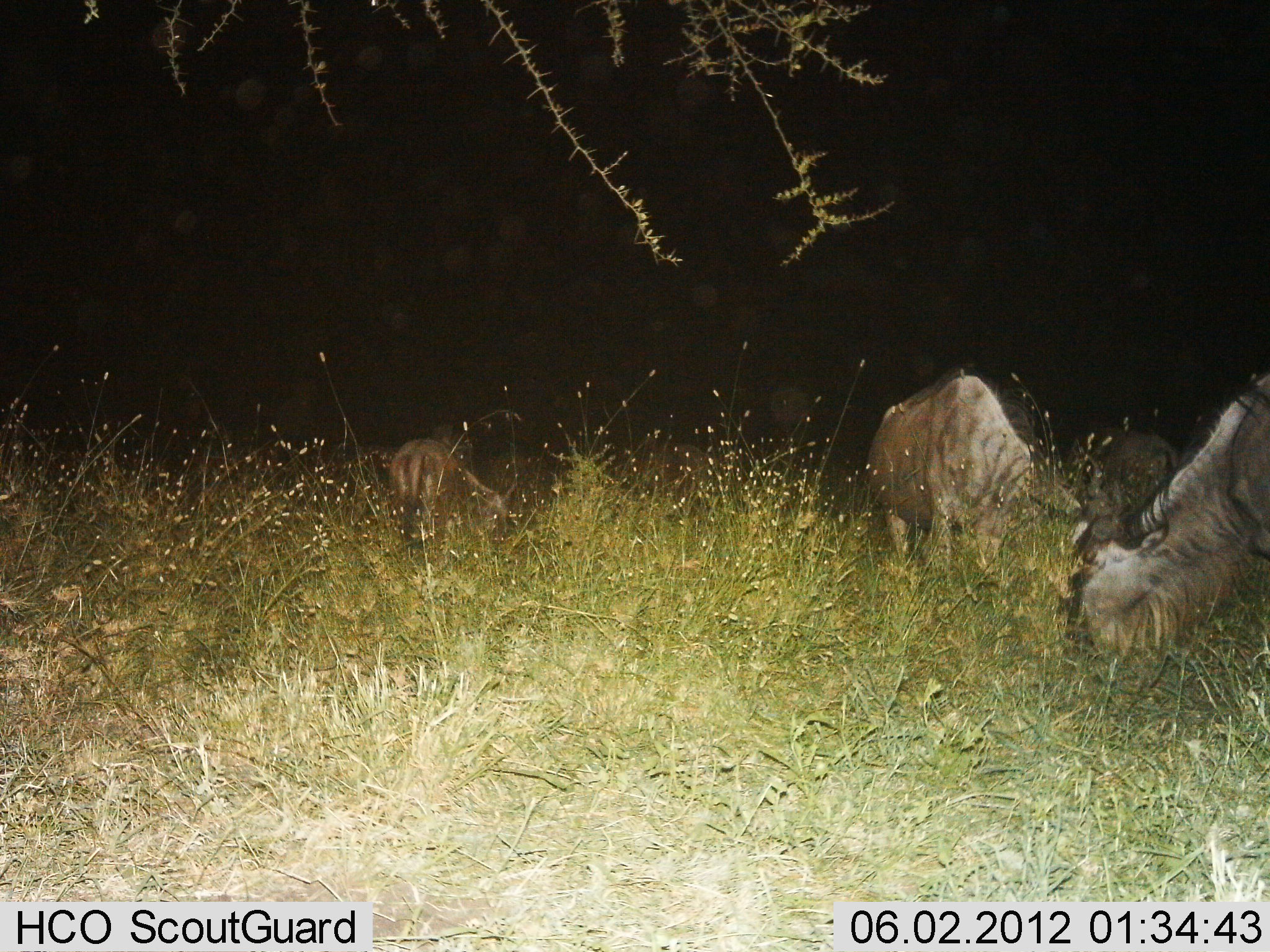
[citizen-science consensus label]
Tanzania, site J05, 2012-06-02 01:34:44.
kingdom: Animalia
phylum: Chordata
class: Mammalia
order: Artiodactyla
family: Bovidae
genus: Connochaetes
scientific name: Connochaetes taurinus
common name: blue wildebeest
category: wildebeest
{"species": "wildebeest (blue wildebeest) (Connochaetes taurinus)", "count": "4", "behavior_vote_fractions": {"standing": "50%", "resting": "0%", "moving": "0%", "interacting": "0%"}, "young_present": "0%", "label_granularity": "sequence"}